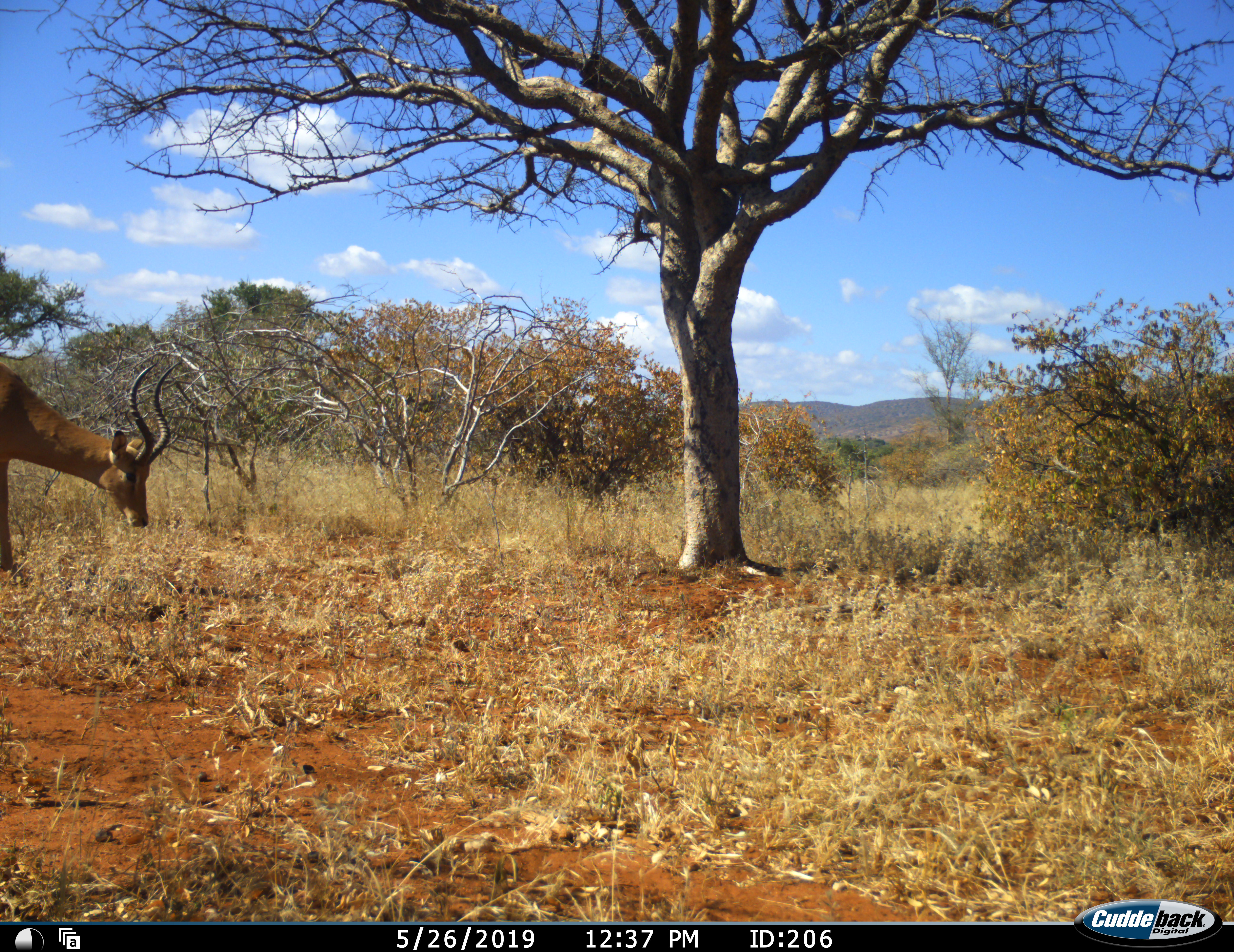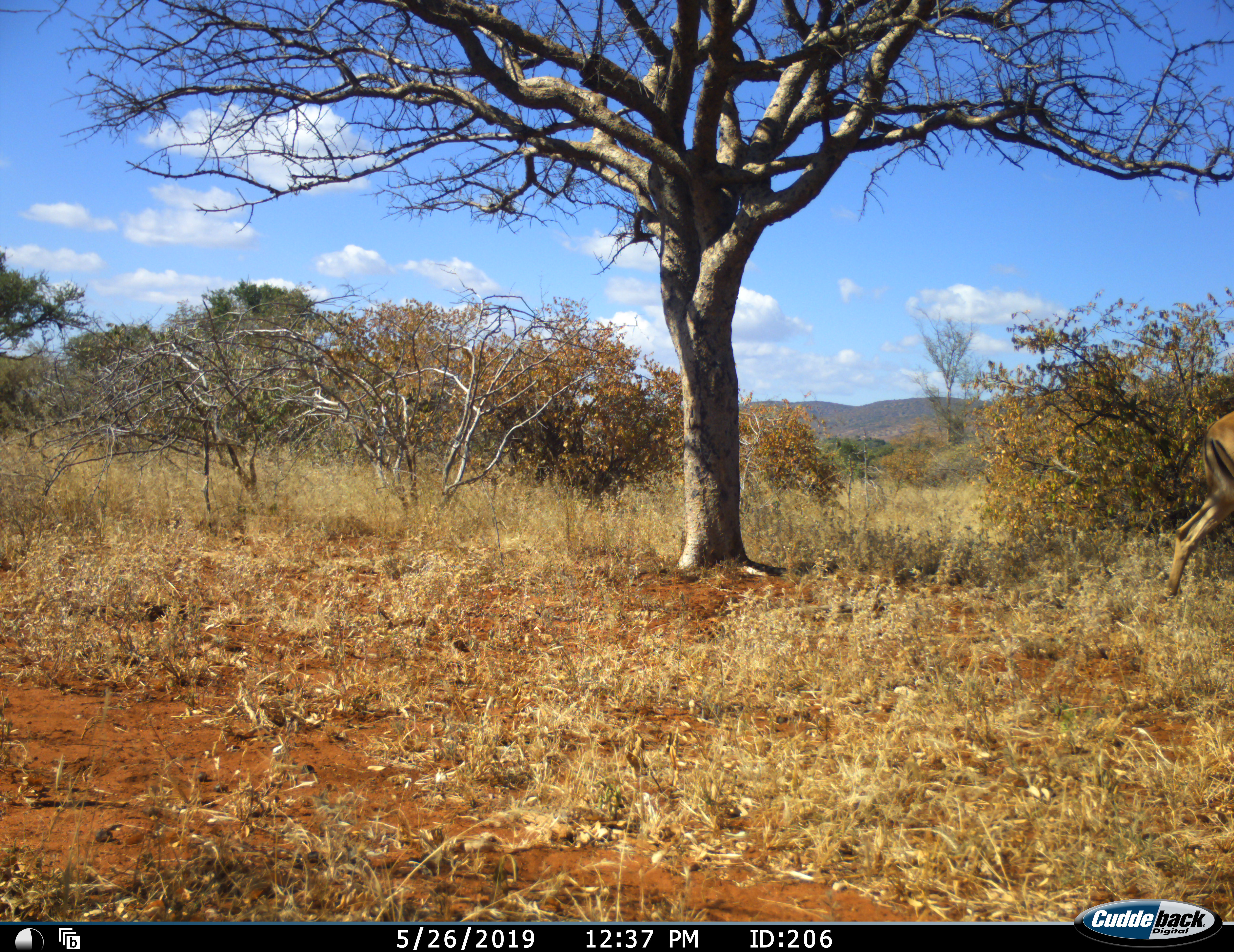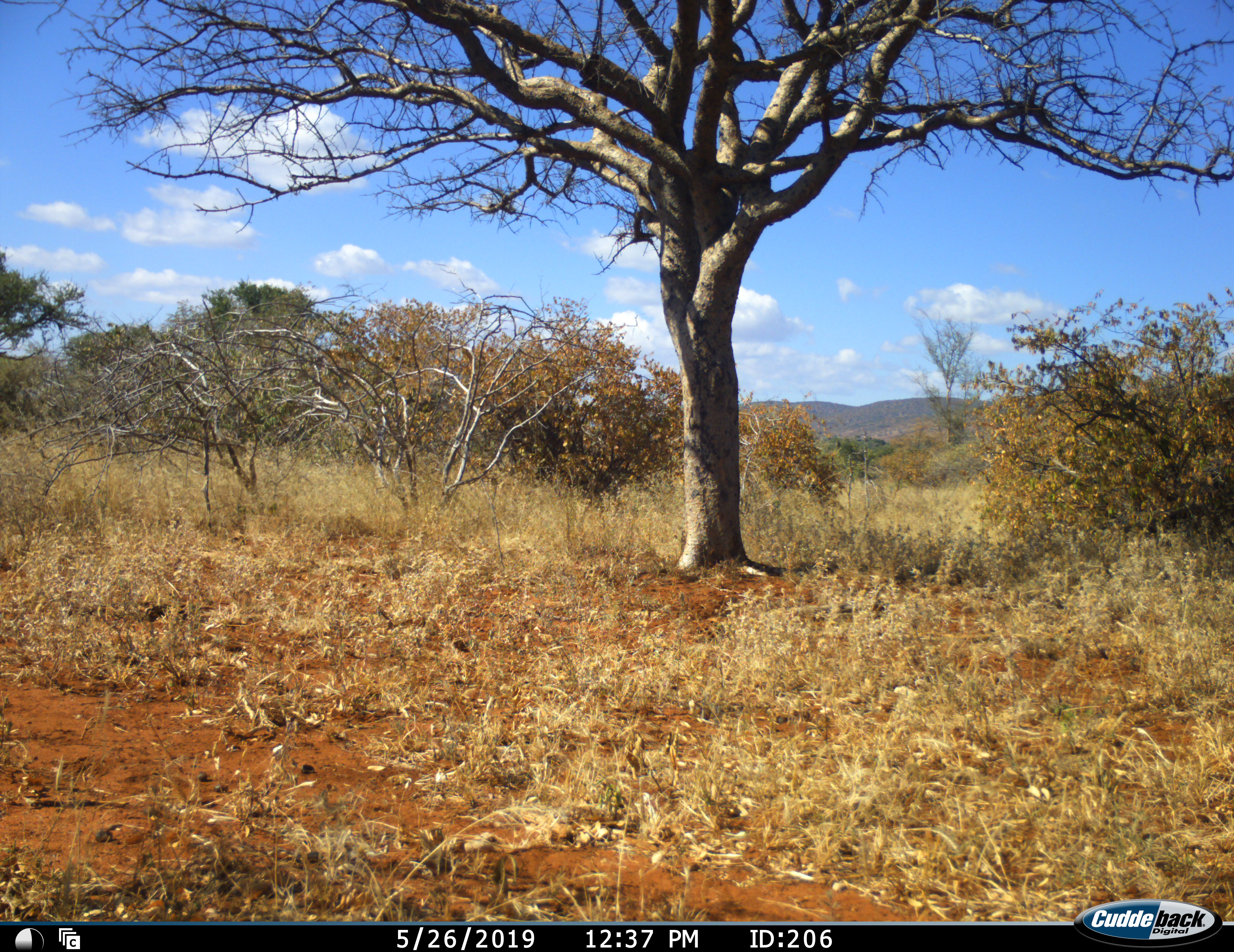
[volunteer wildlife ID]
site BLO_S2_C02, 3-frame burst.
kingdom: Animalia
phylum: Chordata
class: Mammalia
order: Artiodactyla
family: Bovidae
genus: Aepyceros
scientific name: Aepyceros melampus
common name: impala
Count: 1.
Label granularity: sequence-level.